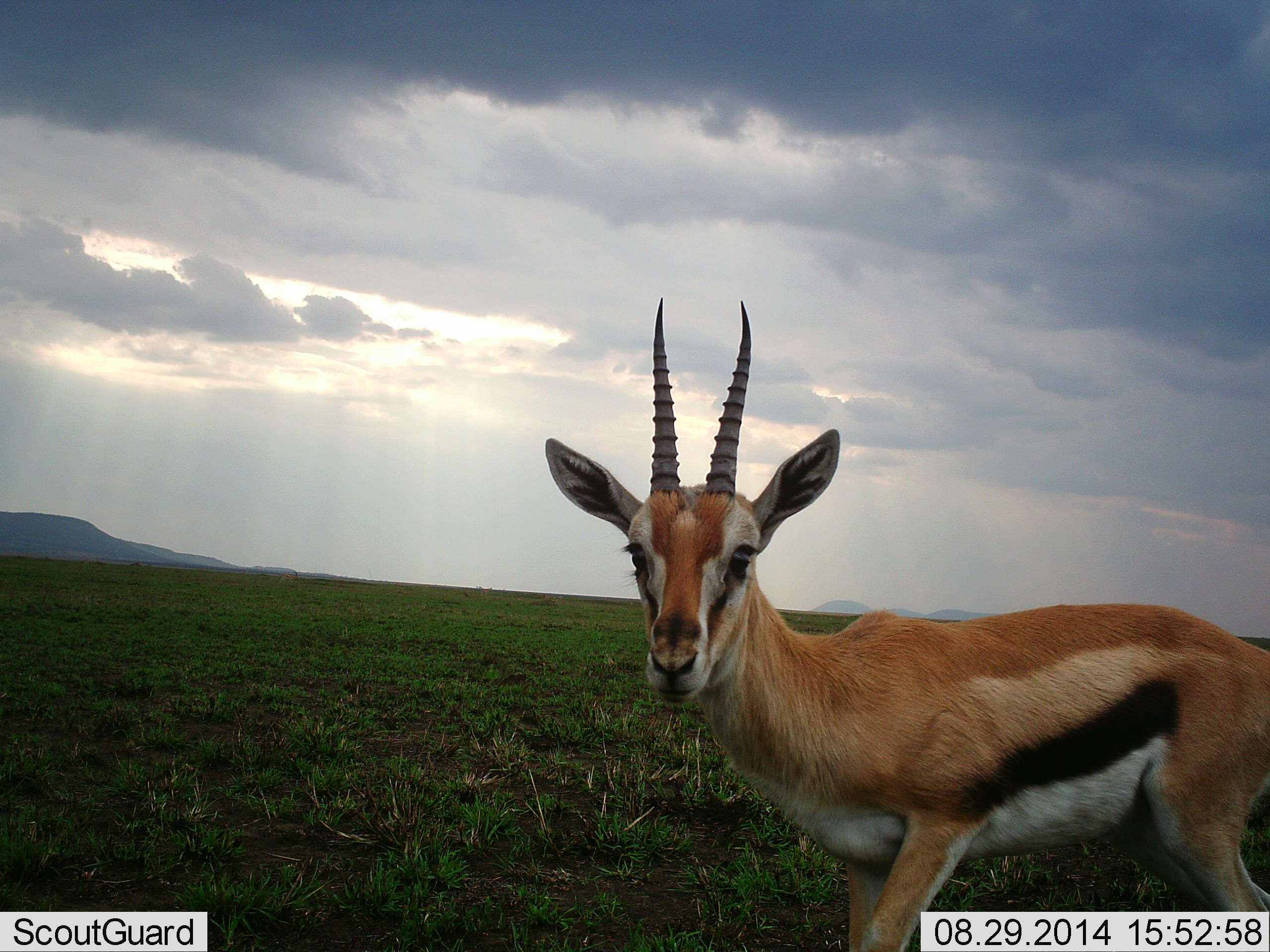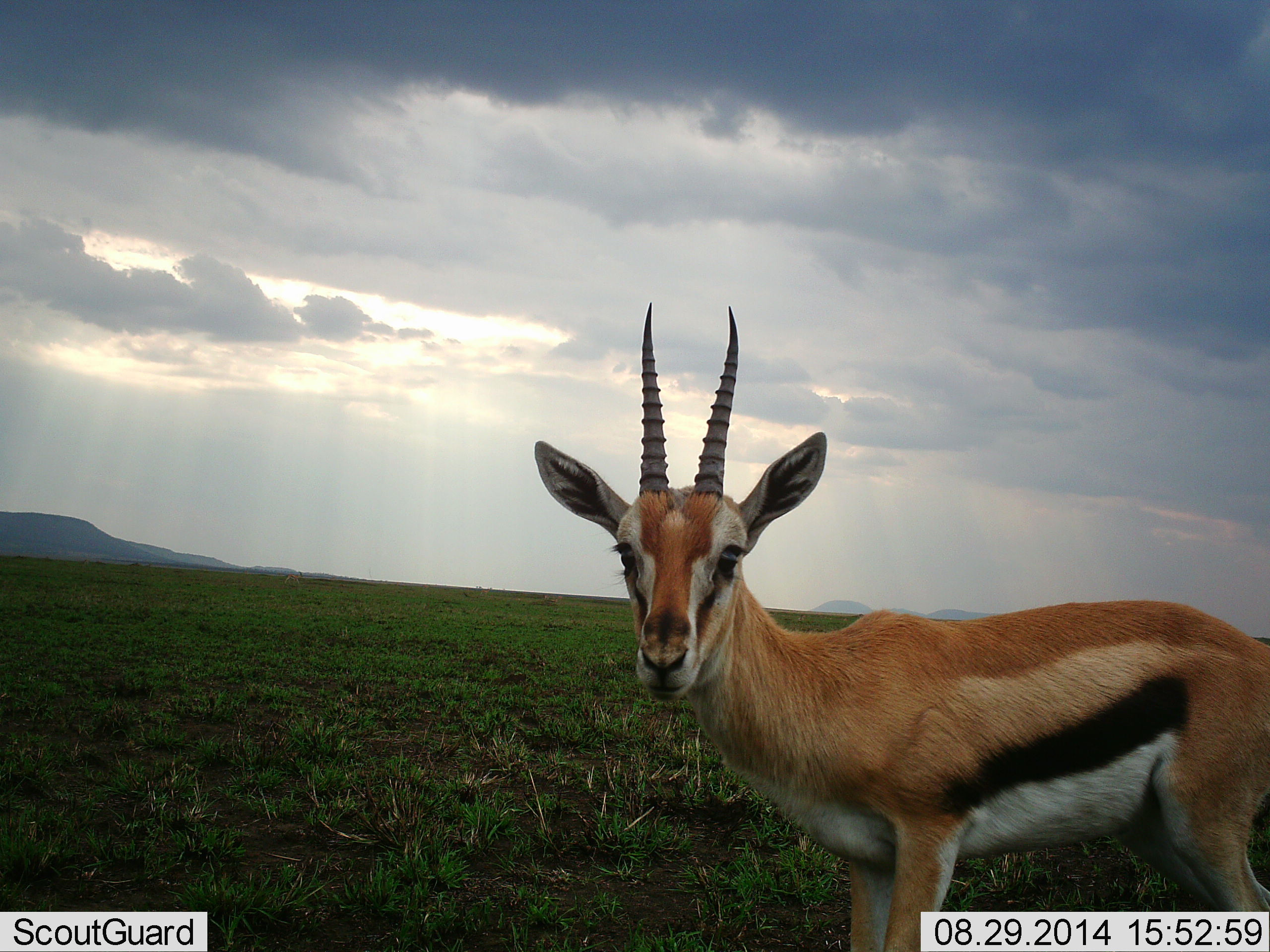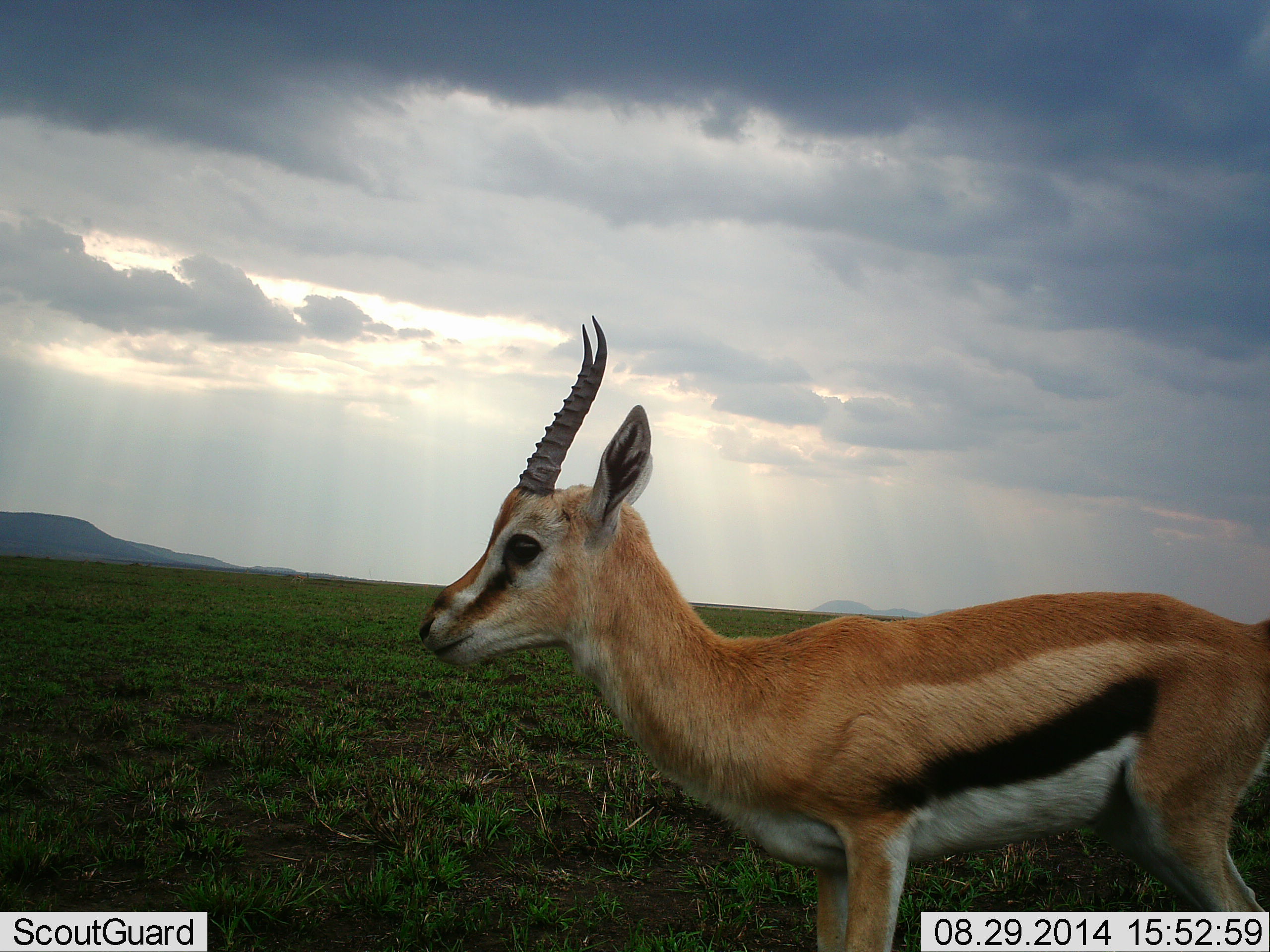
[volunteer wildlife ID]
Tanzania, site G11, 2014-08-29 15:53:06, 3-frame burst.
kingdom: Animalia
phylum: Chordata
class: Mammalia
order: Artiodactyla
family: Bovidae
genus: Eudorcas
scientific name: Eudorcas thomsonii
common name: thomson's gazelle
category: gazellethomsons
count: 1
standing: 90%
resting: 0%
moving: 10%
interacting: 20%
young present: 0%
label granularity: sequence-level